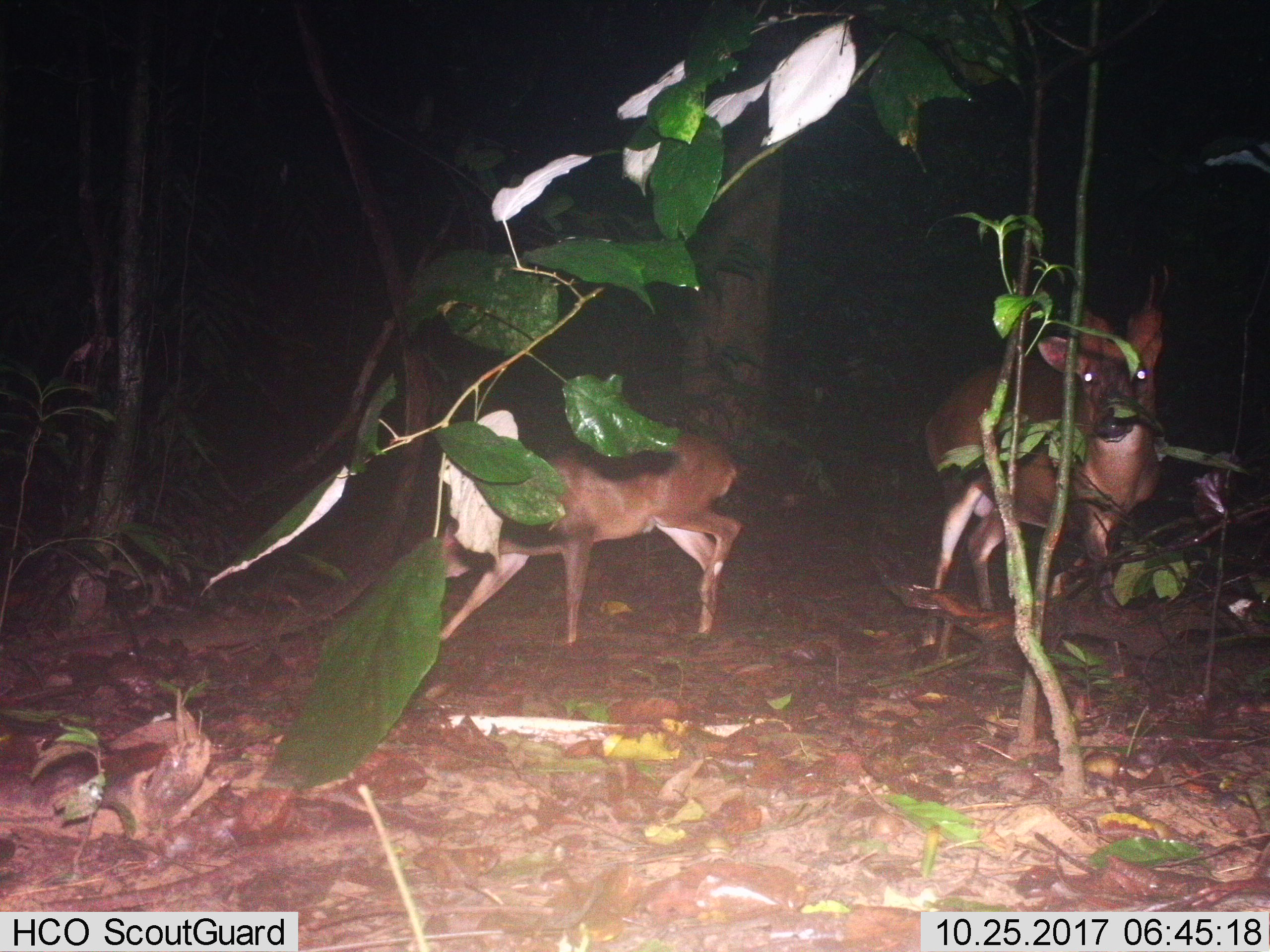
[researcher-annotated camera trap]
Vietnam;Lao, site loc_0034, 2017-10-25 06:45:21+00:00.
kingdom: Animalia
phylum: Chordata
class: Mammalia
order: Artiodactyla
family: Cervidae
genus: Muntiacus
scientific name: Muntiacus vuquangensis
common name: large-antlered muntjac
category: large antlered muntjac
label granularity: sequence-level